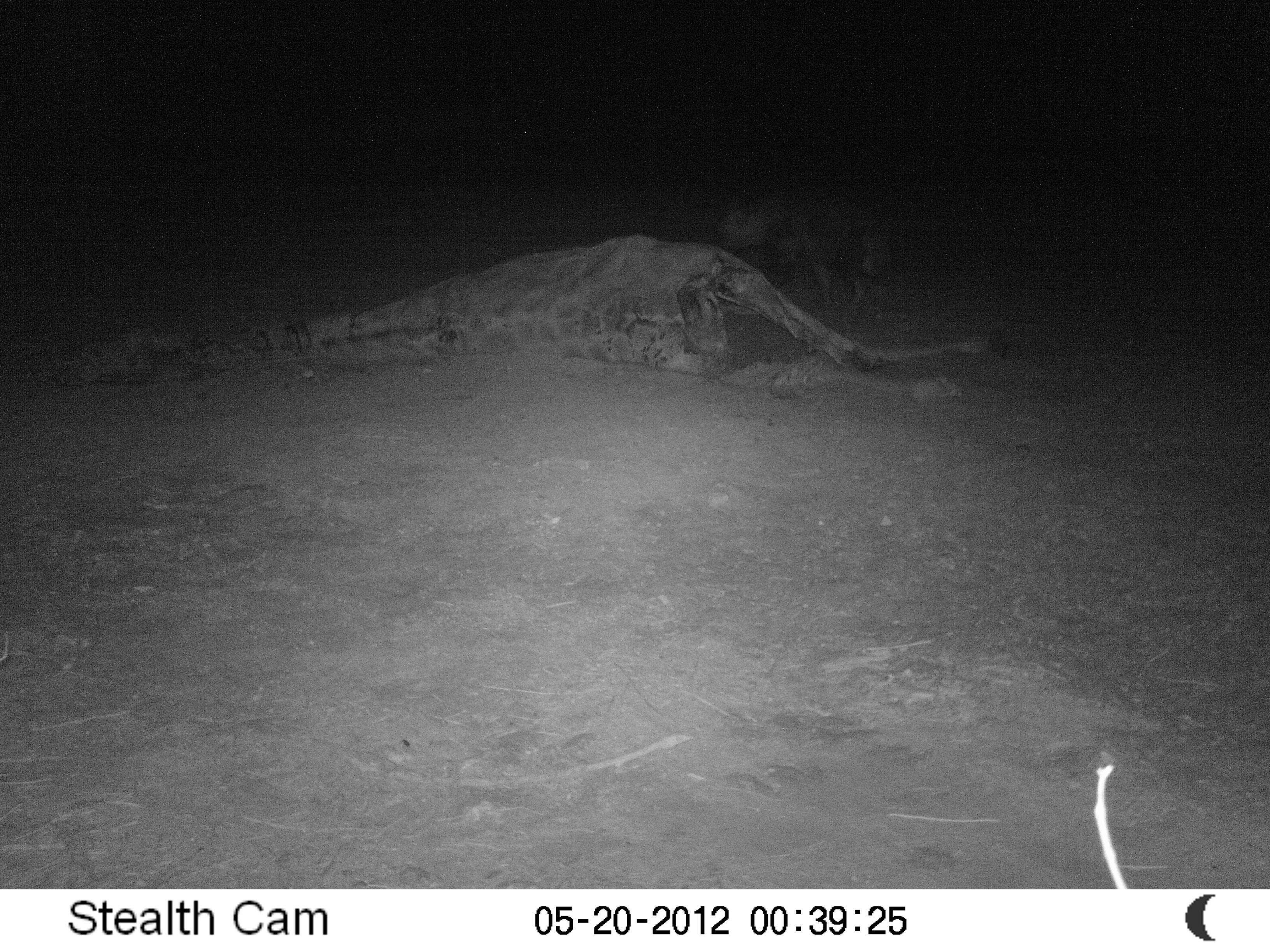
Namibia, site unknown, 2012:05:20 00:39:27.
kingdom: Animalia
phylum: Chordata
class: Mammalia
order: Carnivora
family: Hyaenidae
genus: Parahyaena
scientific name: Parahyaena brunnea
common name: brown hyena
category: hyaena brunnea